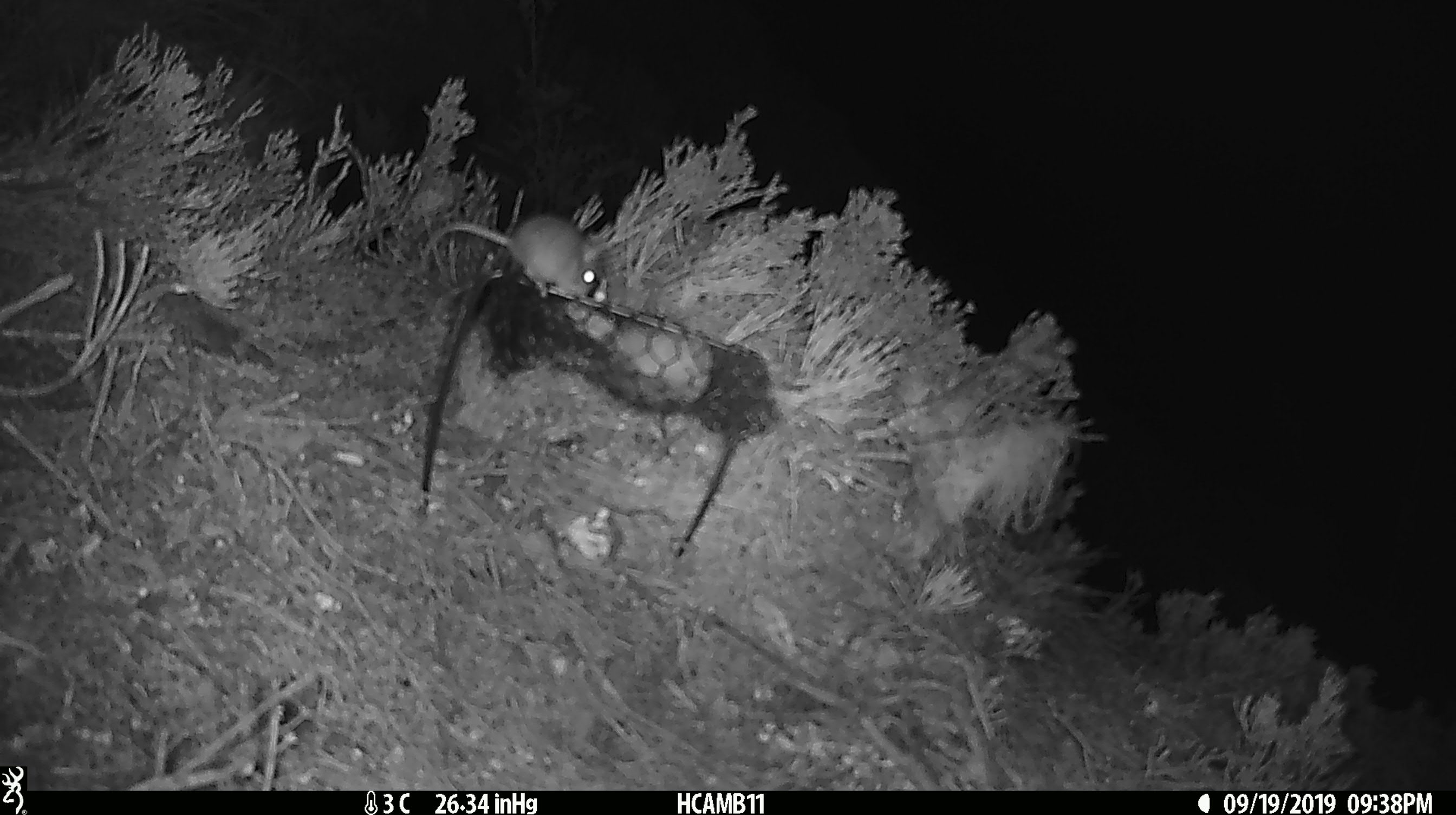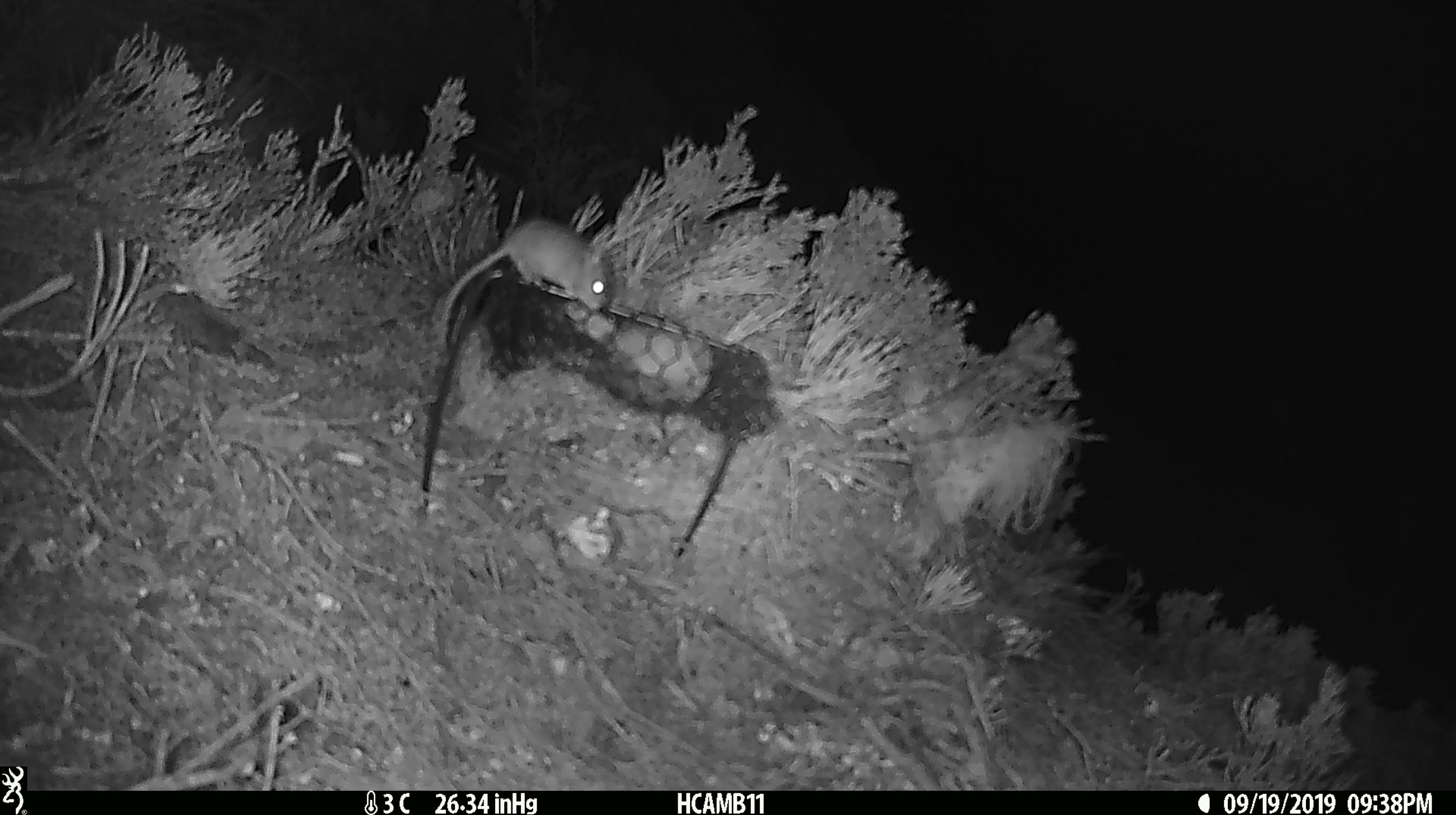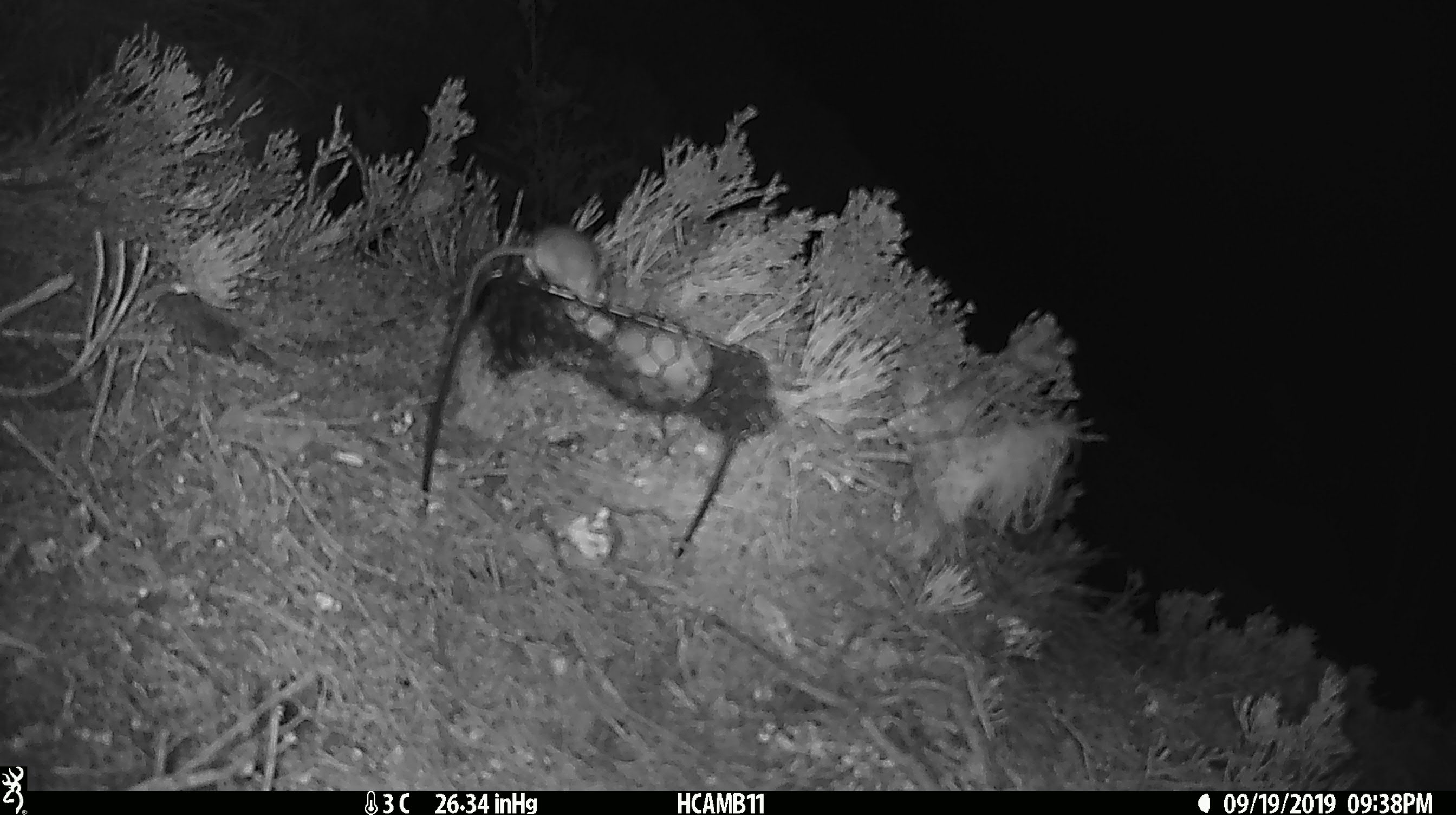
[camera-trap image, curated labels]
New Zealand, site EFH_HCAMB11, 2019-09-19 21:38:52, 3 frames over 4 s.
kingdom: Animalia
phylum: Chordata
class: Mammalia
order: Rodentia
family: Muridae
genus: Mus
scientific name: Mus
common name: mouse